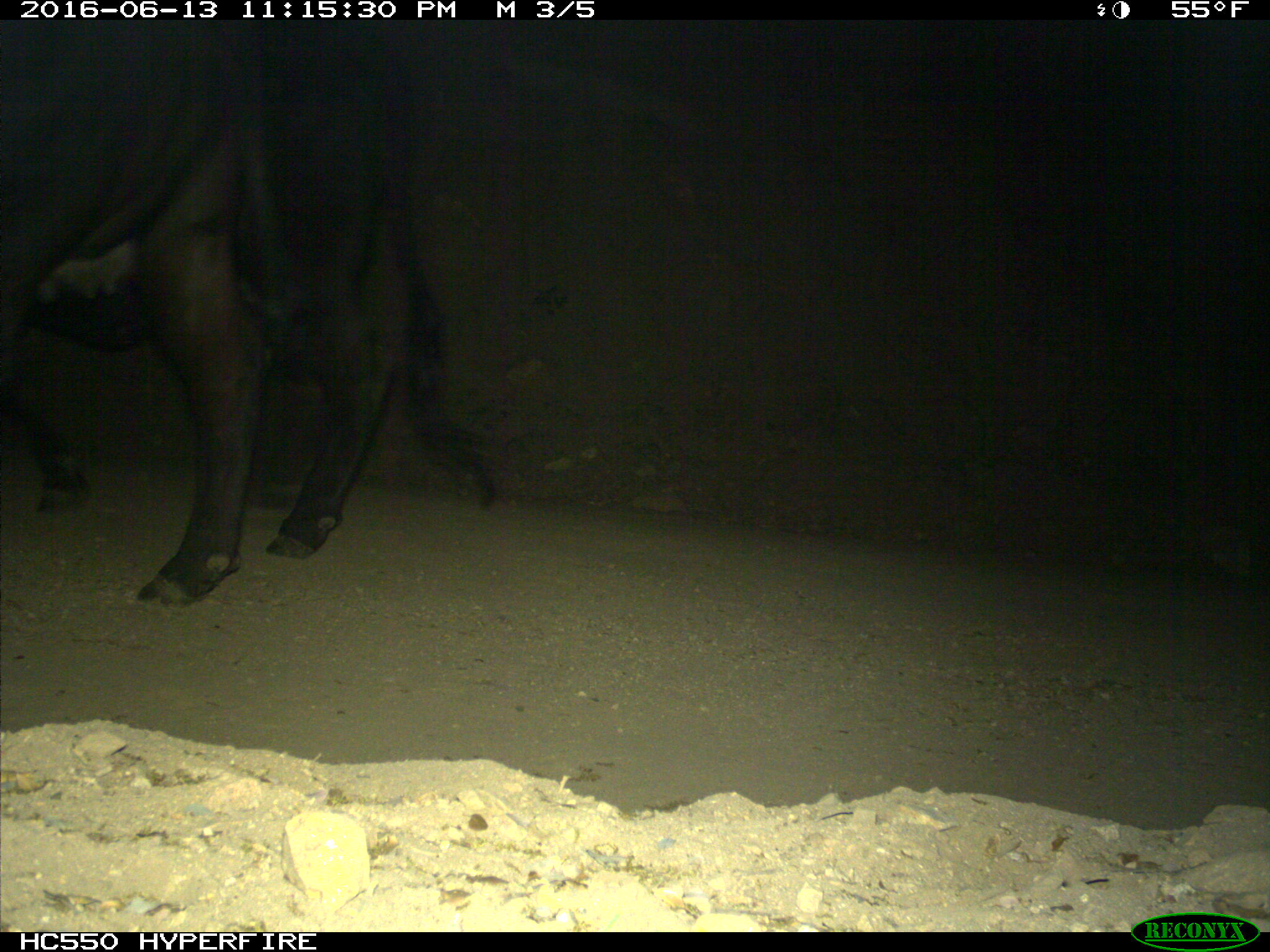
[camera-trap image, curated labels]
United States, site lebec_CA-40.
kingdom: Animalia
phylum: Chordata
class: Mammalia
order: Artiodactyla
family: Bovidae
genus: Bos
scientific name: Bos taurus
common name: domestic cow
Bos taurus (domestic cow).